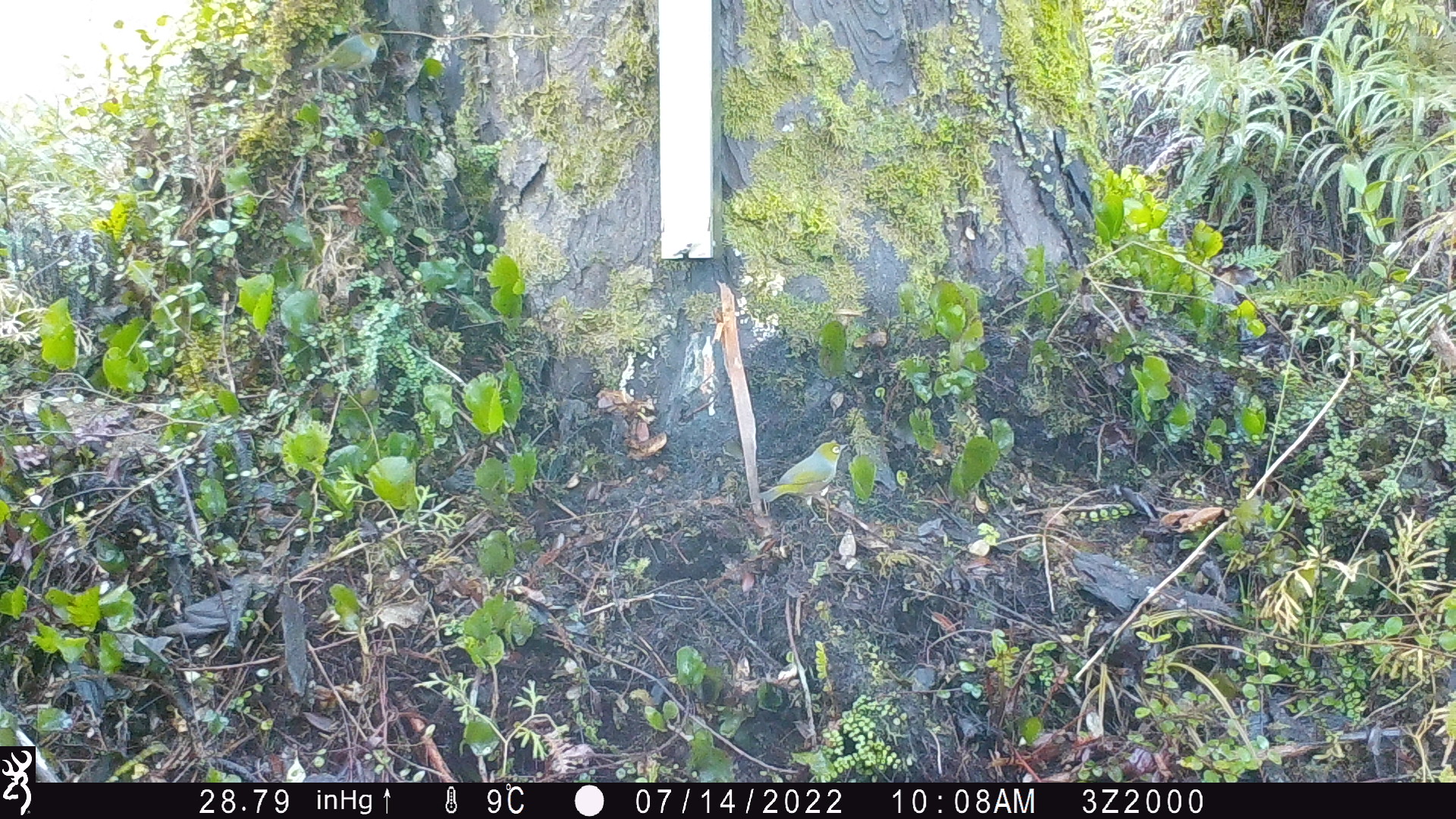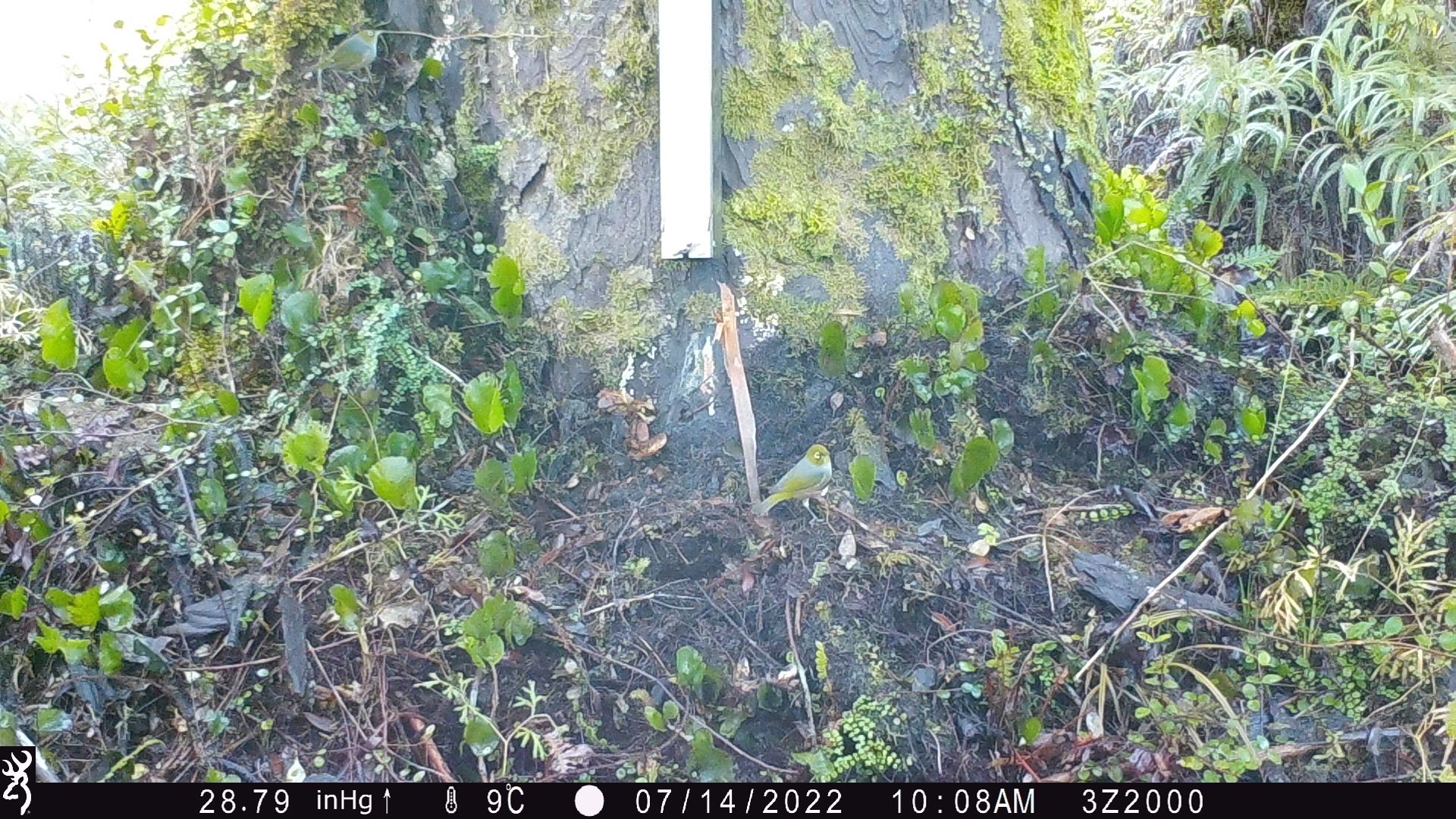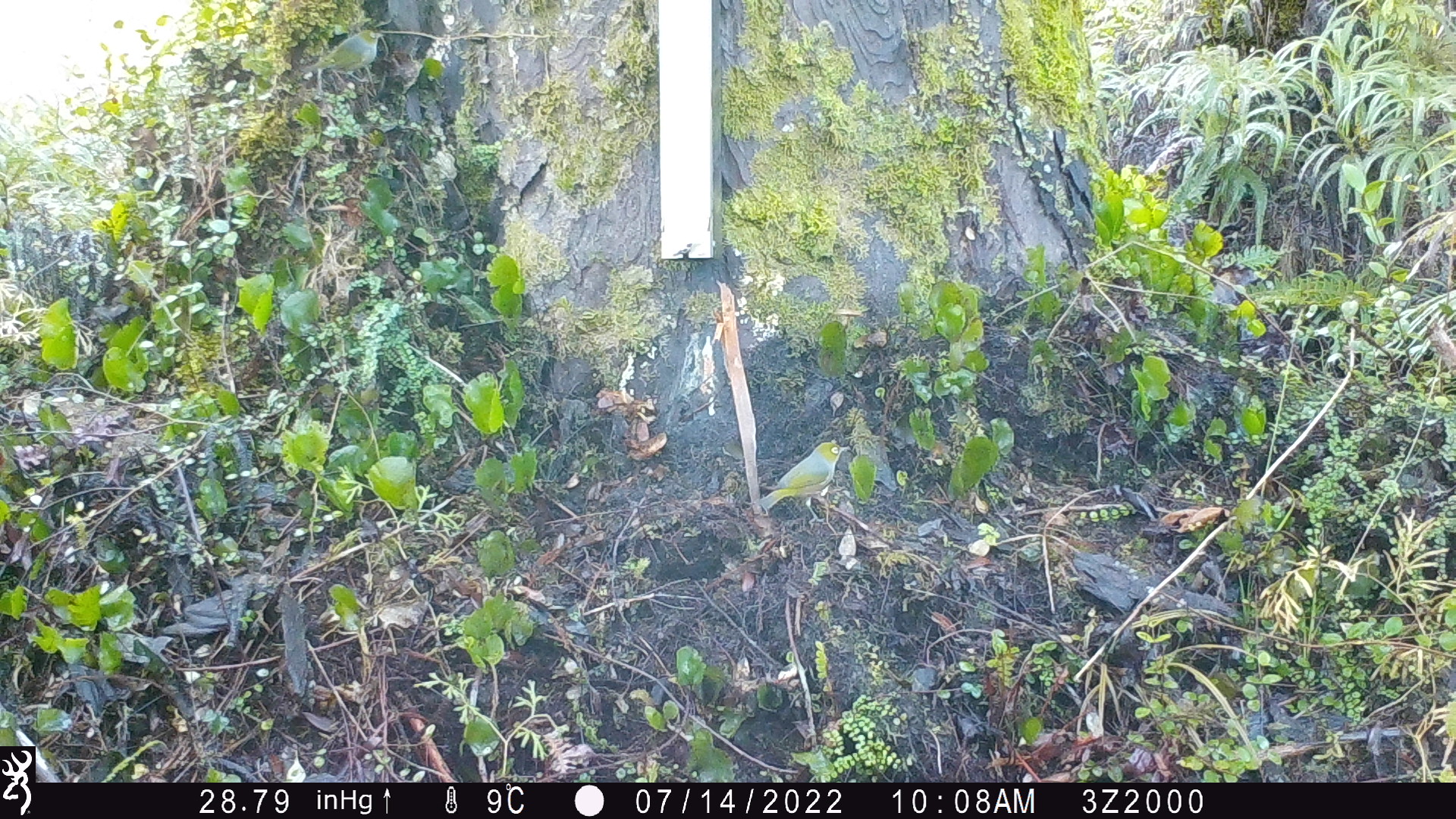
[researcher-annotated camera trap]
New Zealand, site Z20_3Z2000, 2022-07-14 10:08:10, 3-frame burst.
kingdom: Animalia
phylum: Chordata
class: Aves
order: Passeriformes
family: Zosteropidae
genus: Zosterops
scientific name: Zosterops lateralis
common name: silvereye